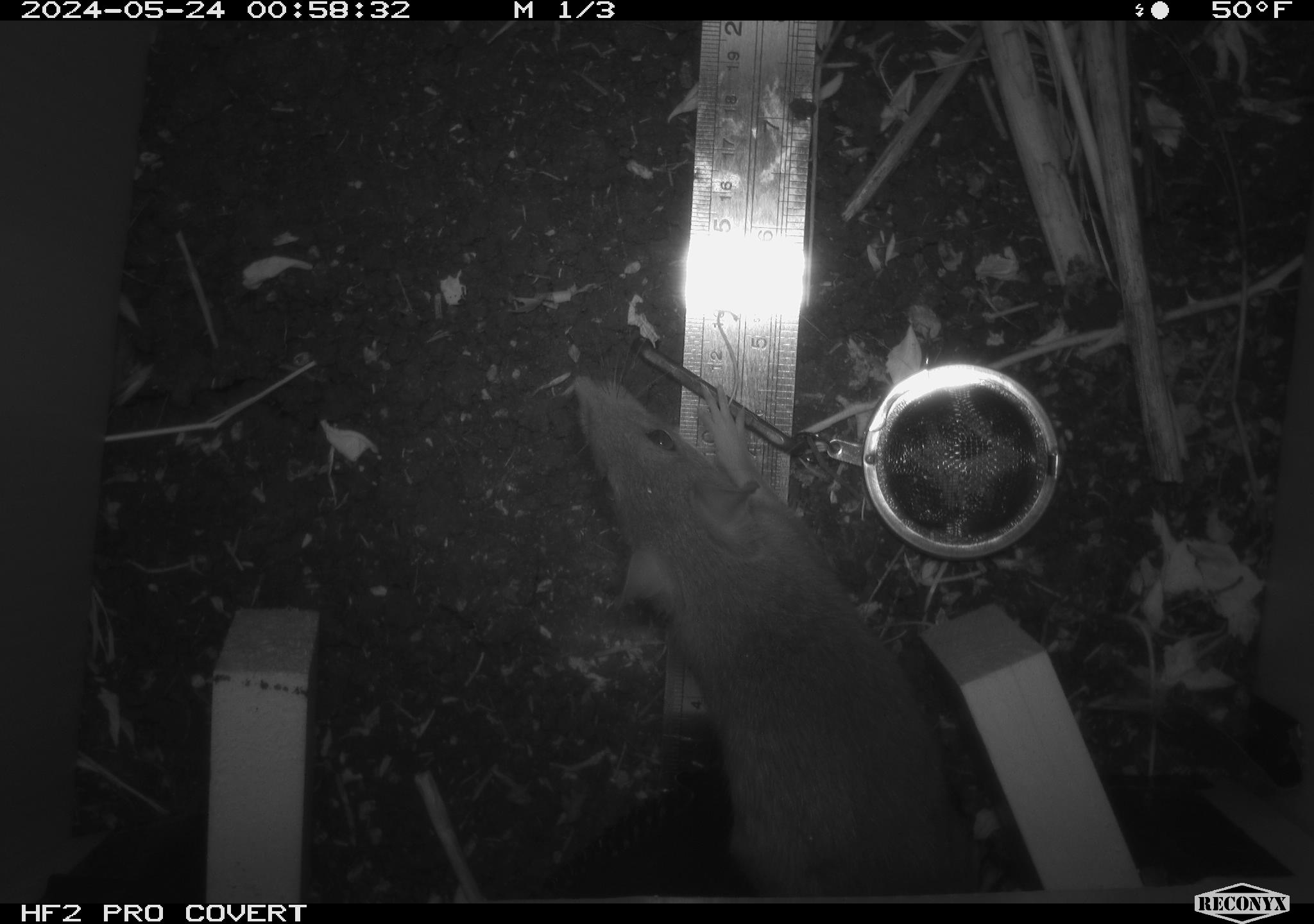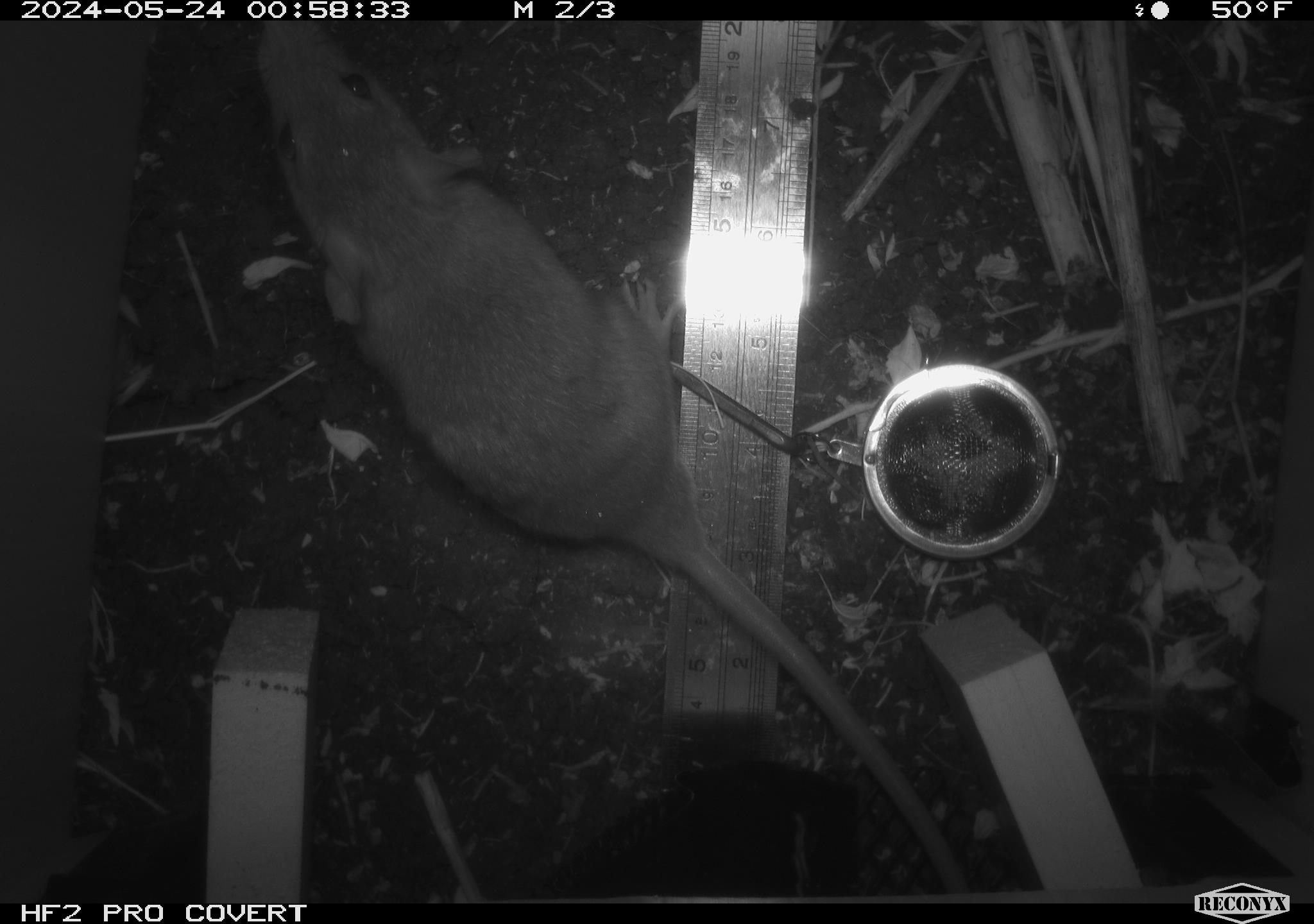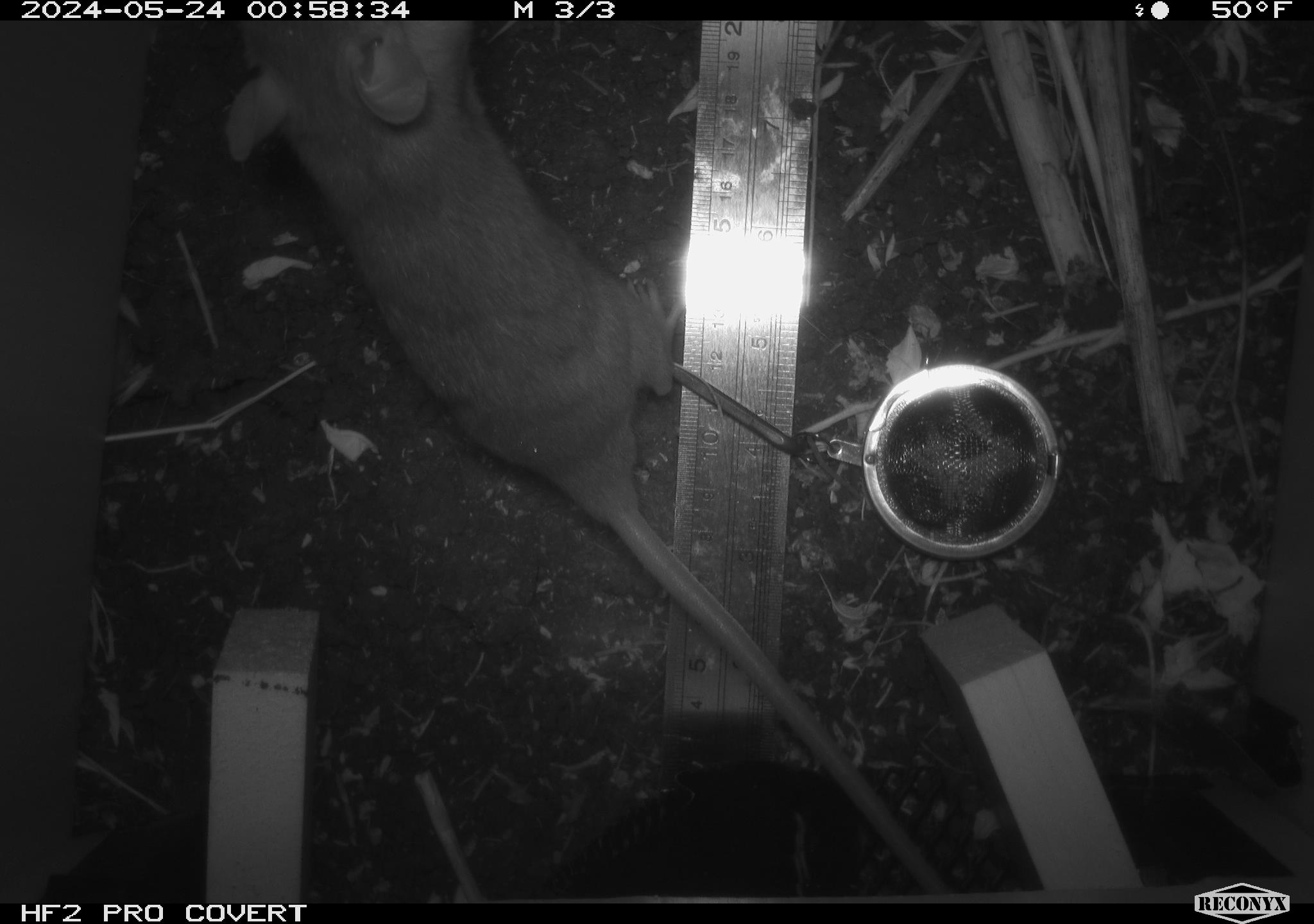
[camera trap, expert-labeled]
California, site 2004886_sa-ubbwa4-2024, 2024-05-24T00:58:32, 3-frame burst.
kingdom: Animalia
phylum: Chordata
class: Mammalia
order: Rodentia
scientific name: Rodentia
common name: woodrat or rat or mouse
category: woodrat or rat or mouse species